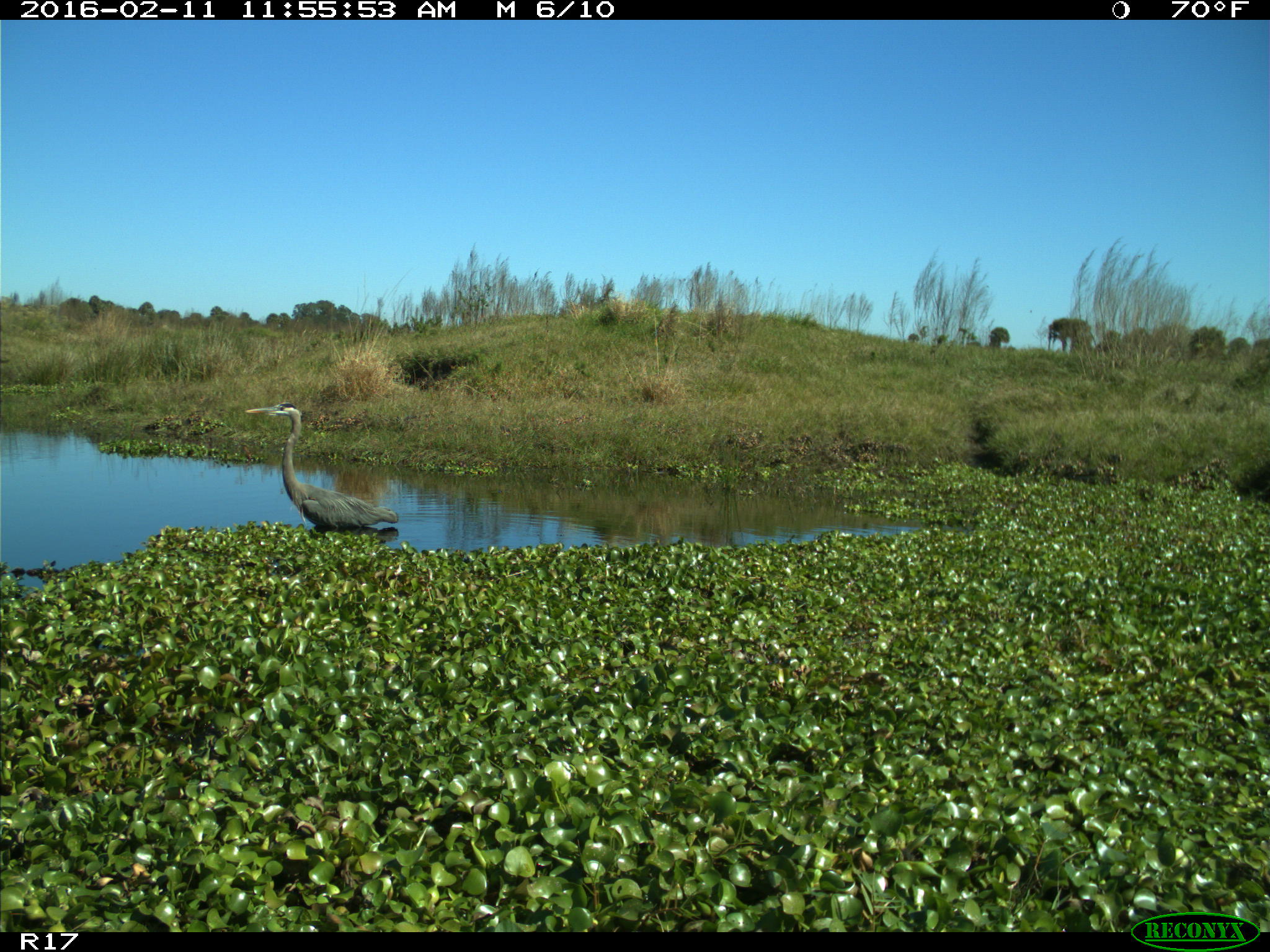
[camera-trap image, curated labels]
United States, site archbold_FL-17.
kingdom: Animalia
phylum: Chordata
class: Aves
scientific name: Aves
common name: birds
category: unidentified bird